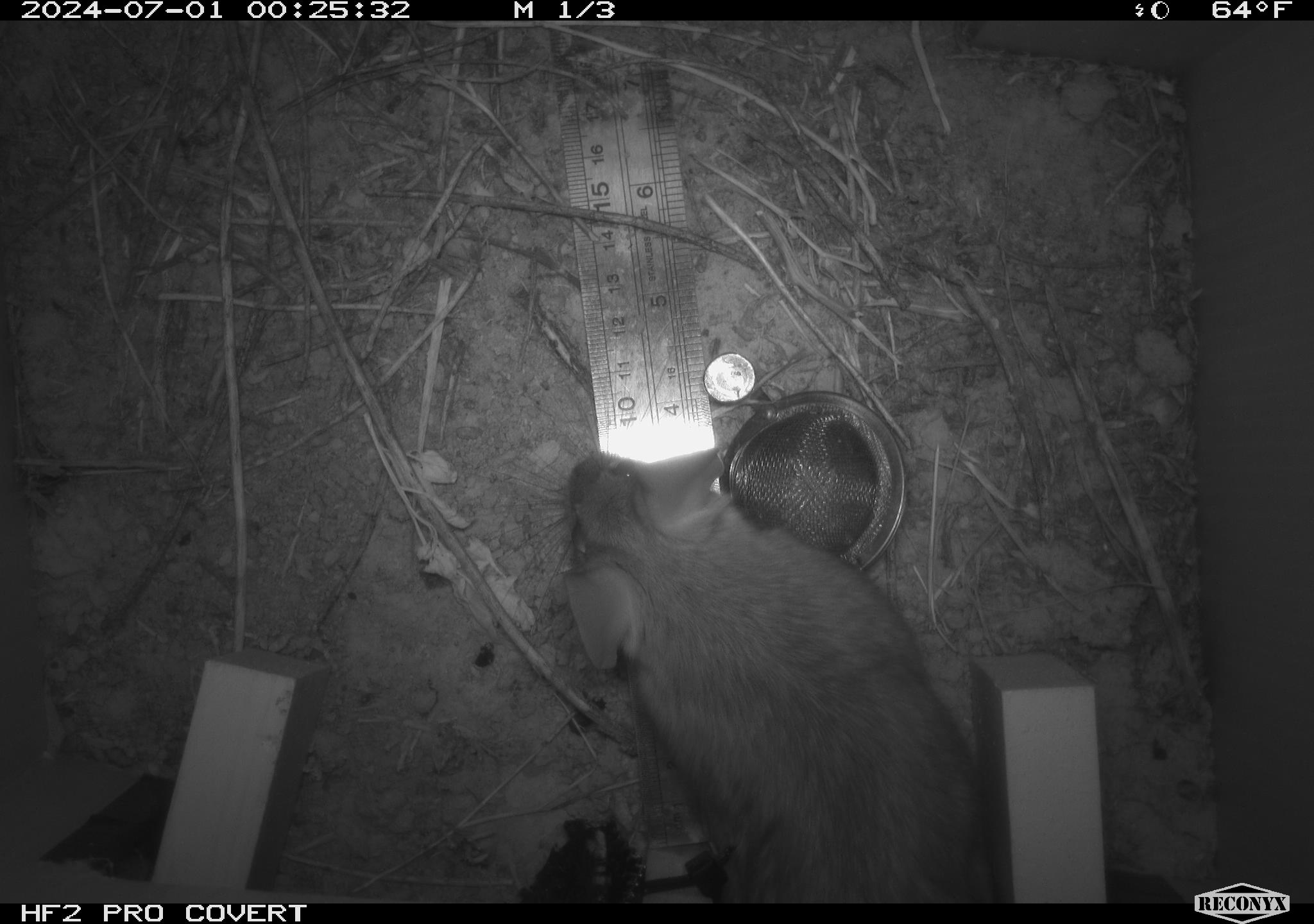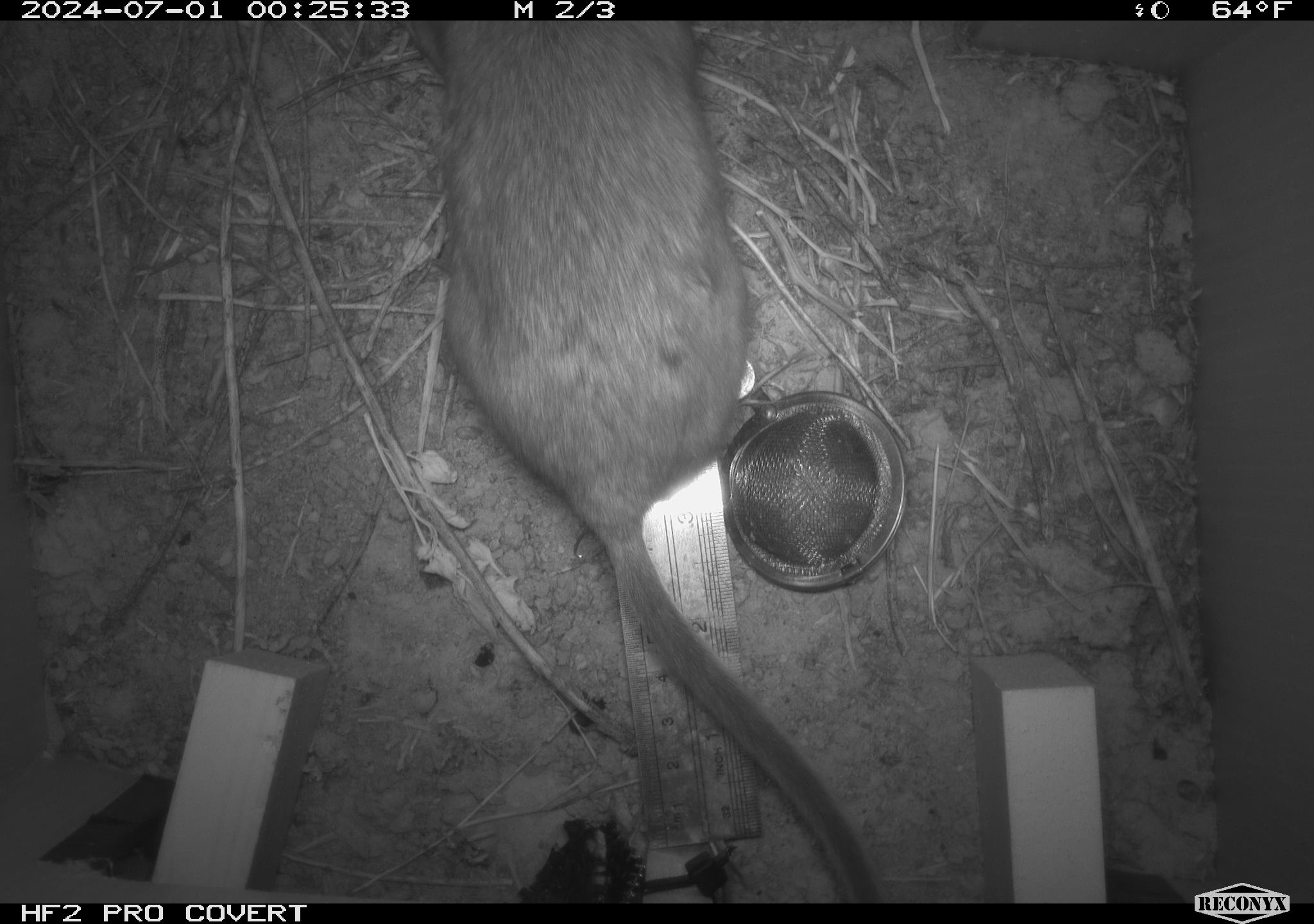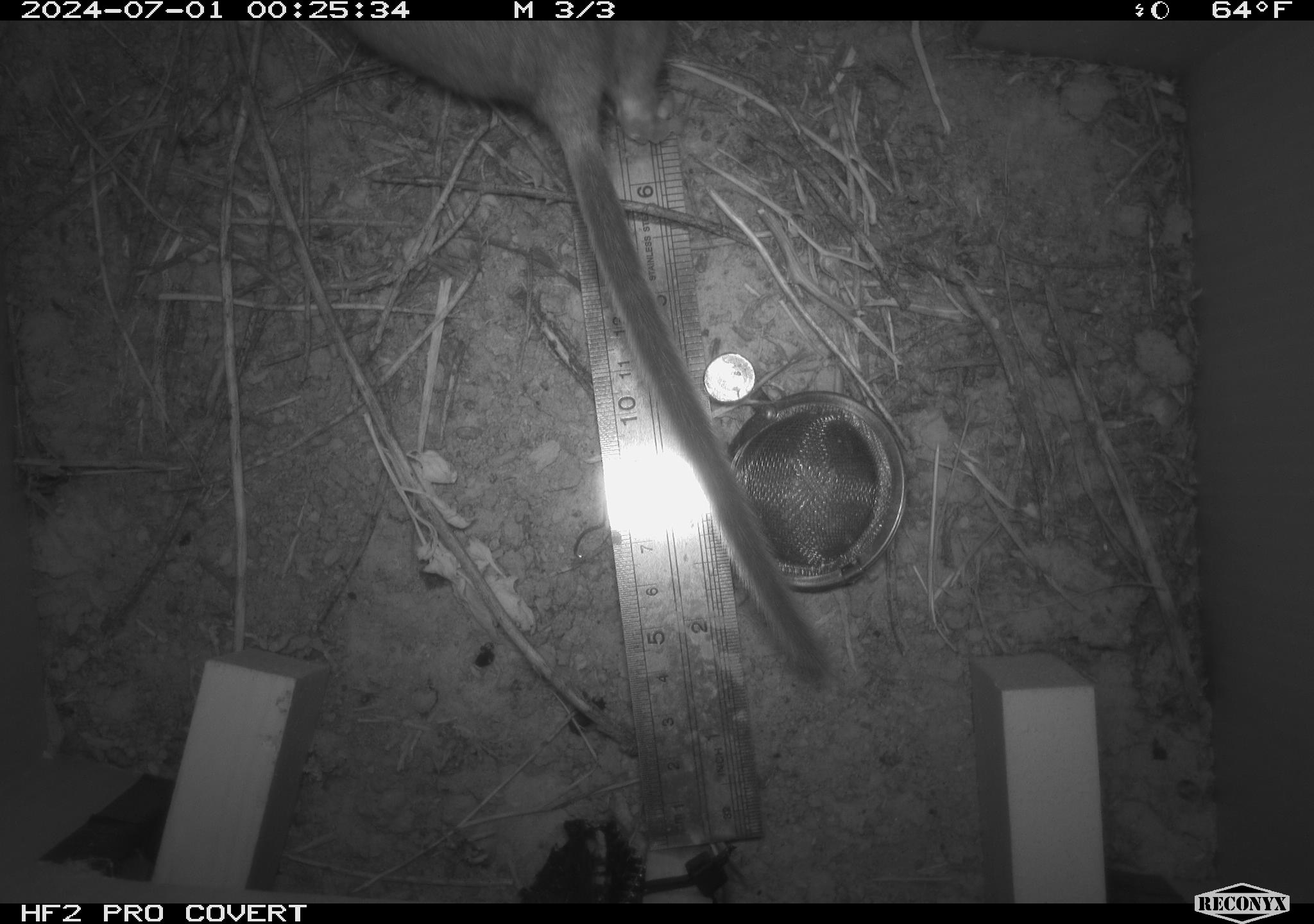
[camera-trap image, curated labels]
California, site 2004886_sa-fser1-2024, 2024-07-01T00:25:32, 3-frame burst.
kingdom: Animalia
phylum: Chordata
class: Mammalia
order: Rodentia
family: Cricetidae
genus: Neotoma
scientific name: Neotoma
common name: pack rat or woodrat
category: neotoma species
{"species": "neotoma species (pack rat or woodrat) (Neotoma)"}